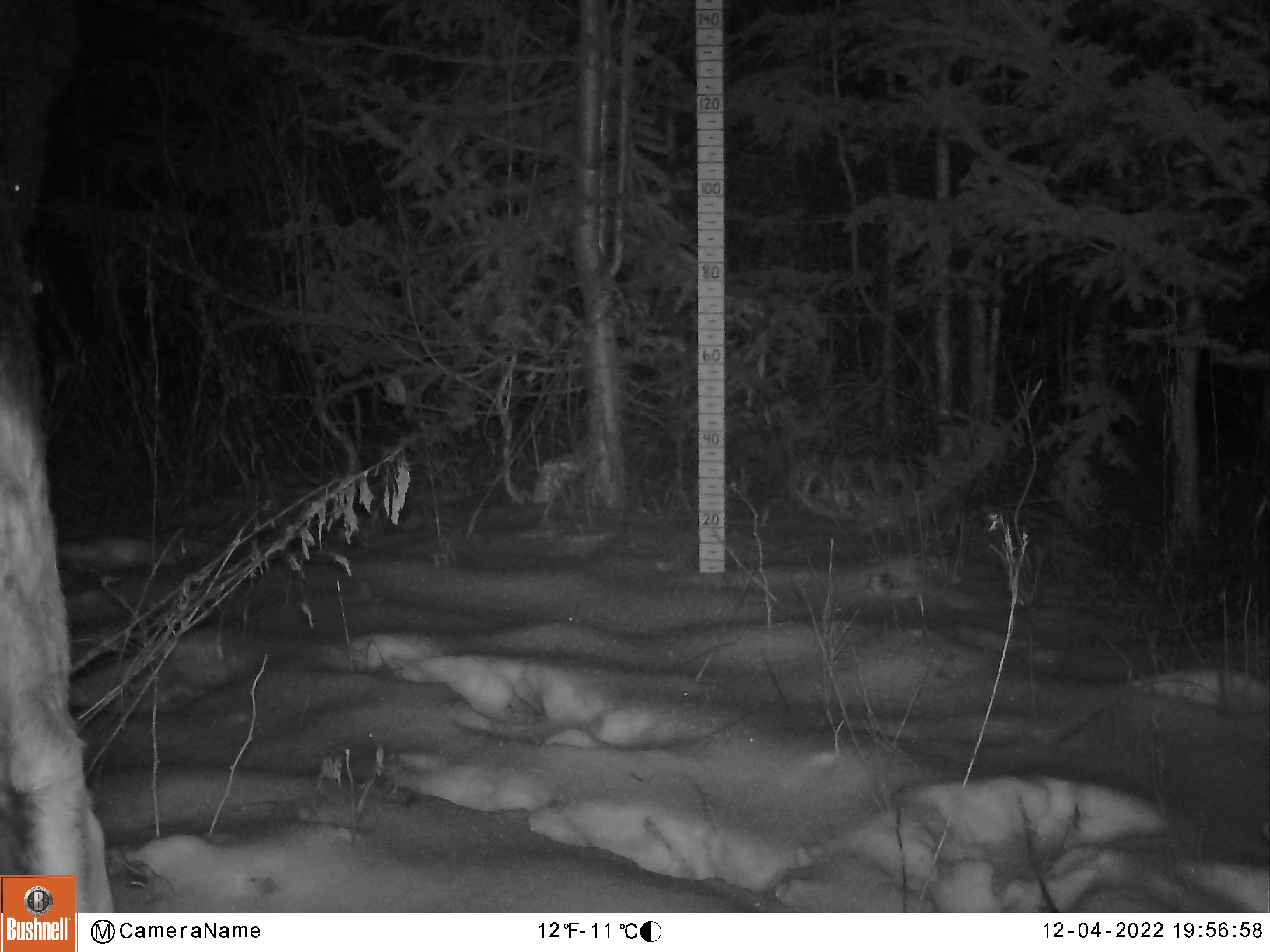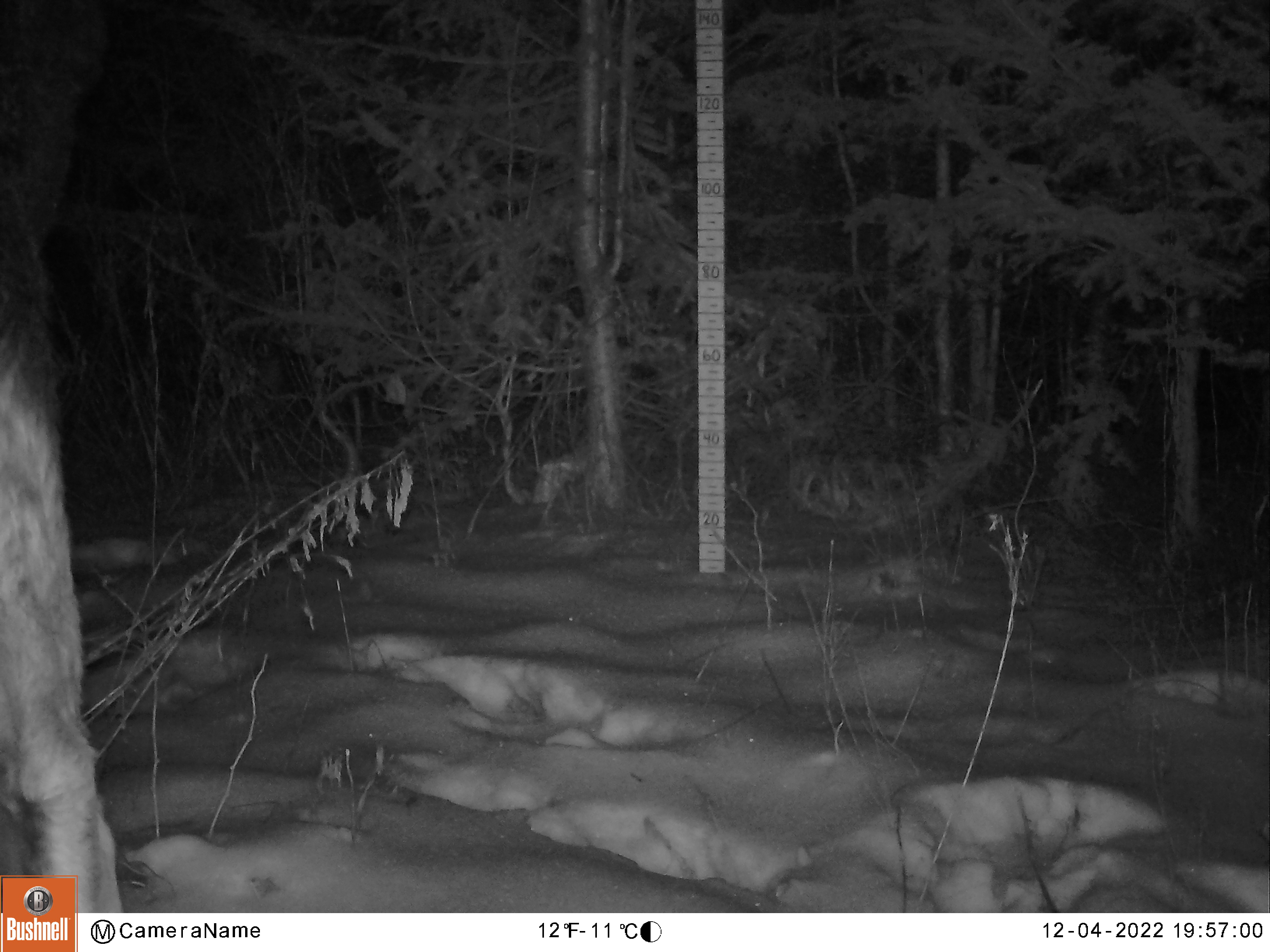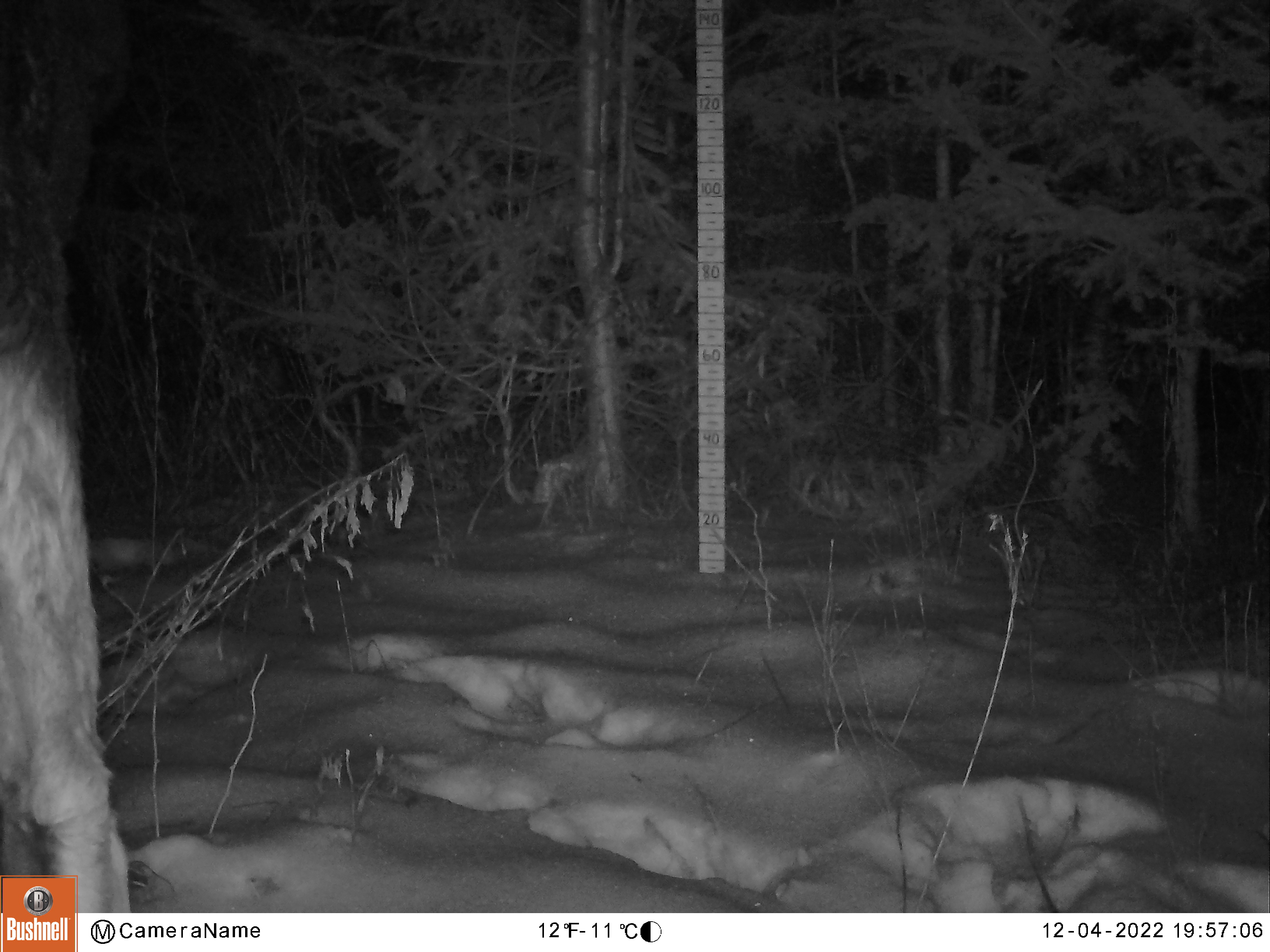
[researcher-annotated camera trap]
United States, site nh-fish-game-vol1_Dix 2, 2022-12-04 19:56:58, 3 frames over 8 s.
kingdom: Animalia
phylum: Chordata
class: Mammalia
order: Artiodactyla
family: Cervidae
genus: Alces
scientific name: Alces alces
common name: moose